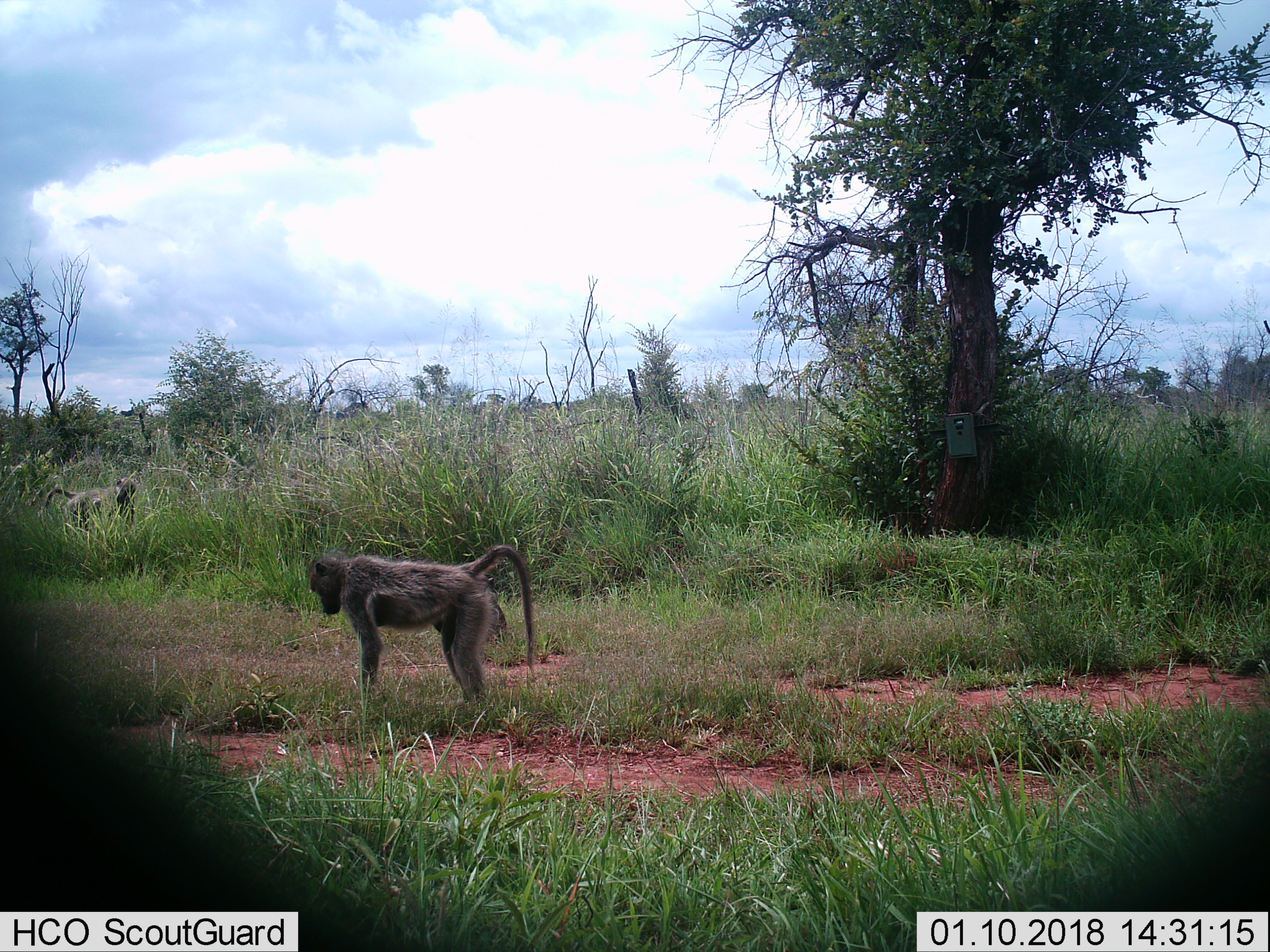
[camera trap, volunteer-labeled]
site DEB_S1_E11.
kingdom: Animalia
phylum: Chordata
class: Mammalia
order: Primates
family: Cercopithecidae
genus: Papio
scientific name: Papio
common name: baboon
Baboon (Papio), count 2. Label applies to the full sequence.